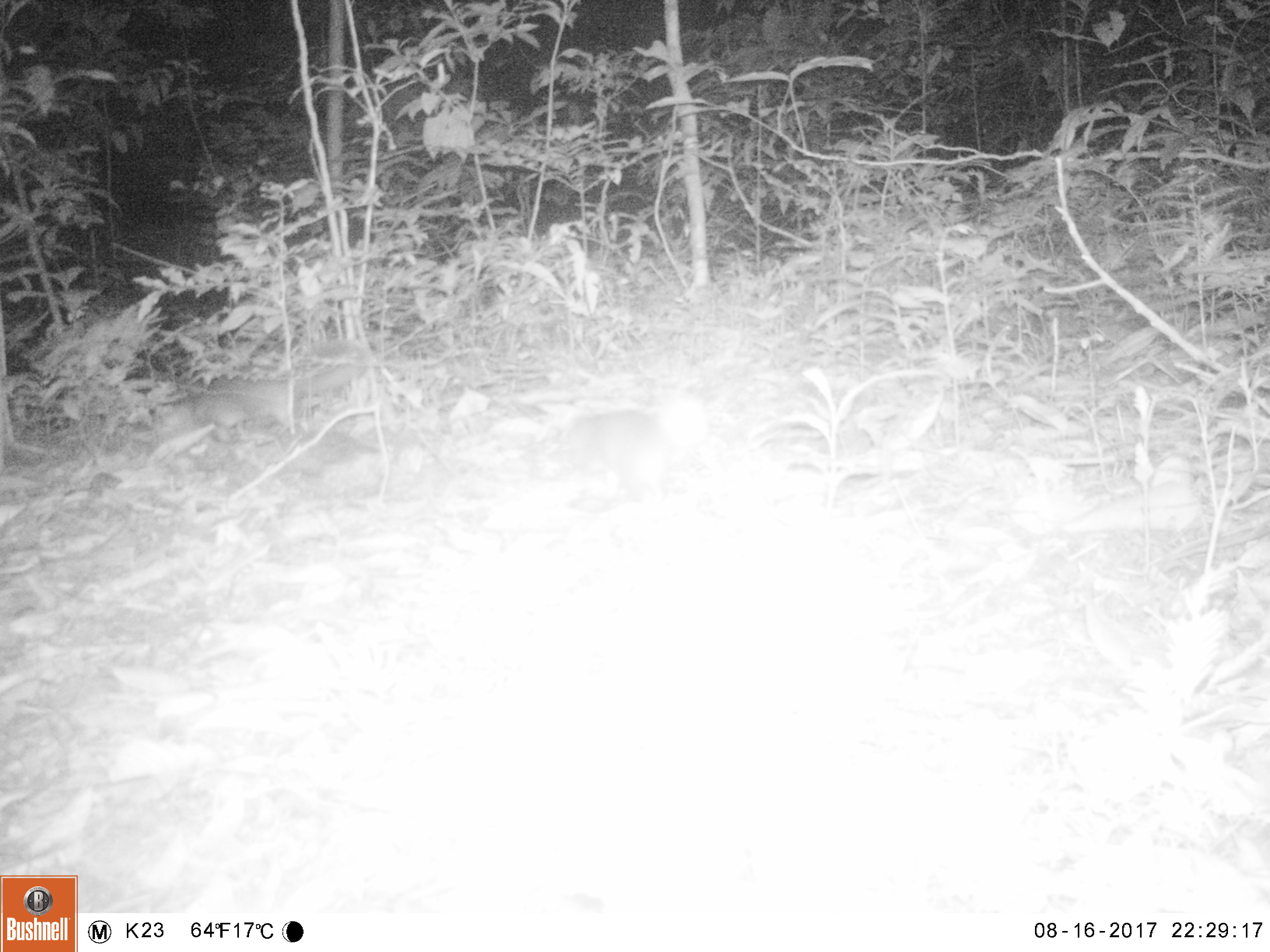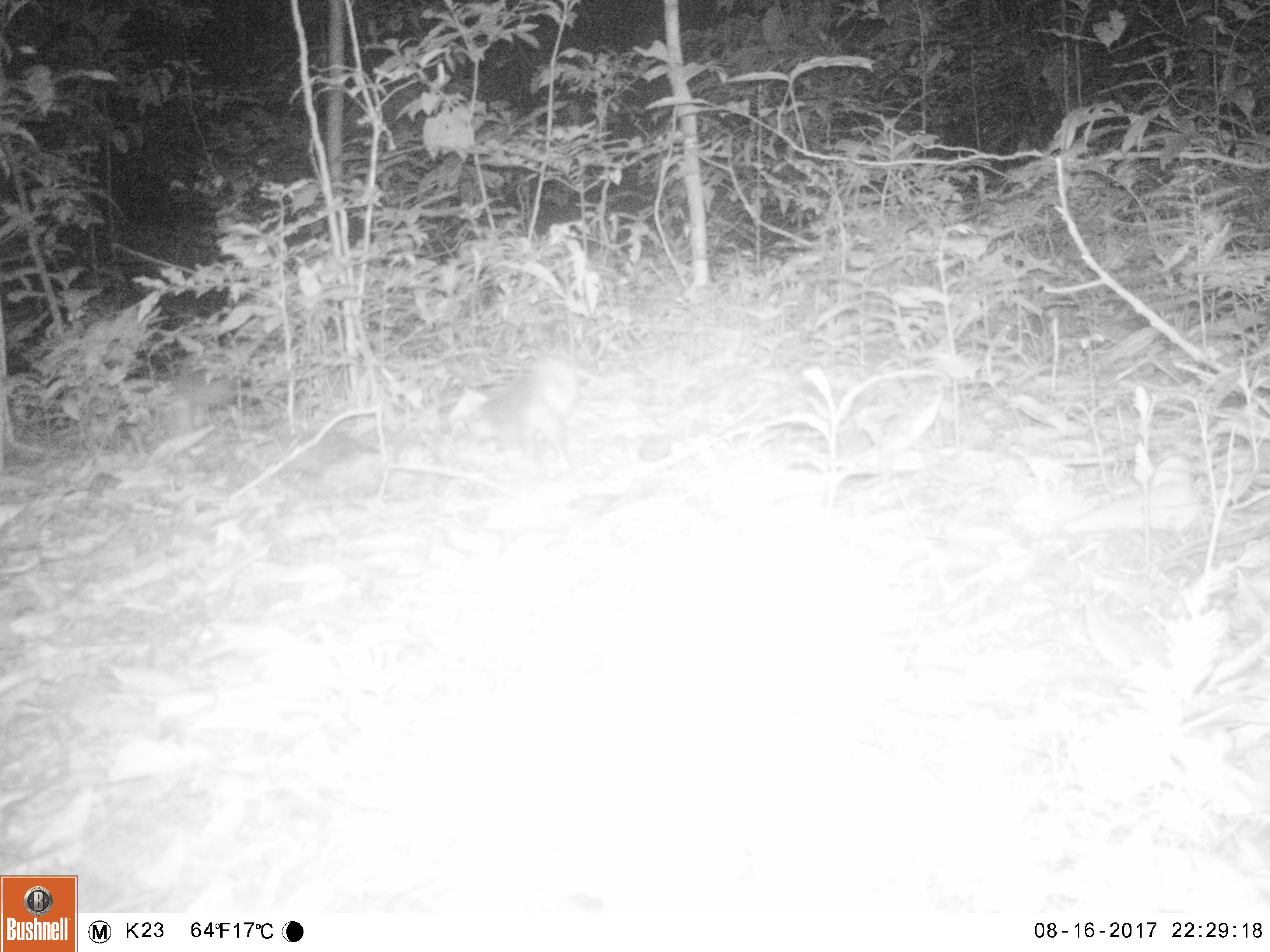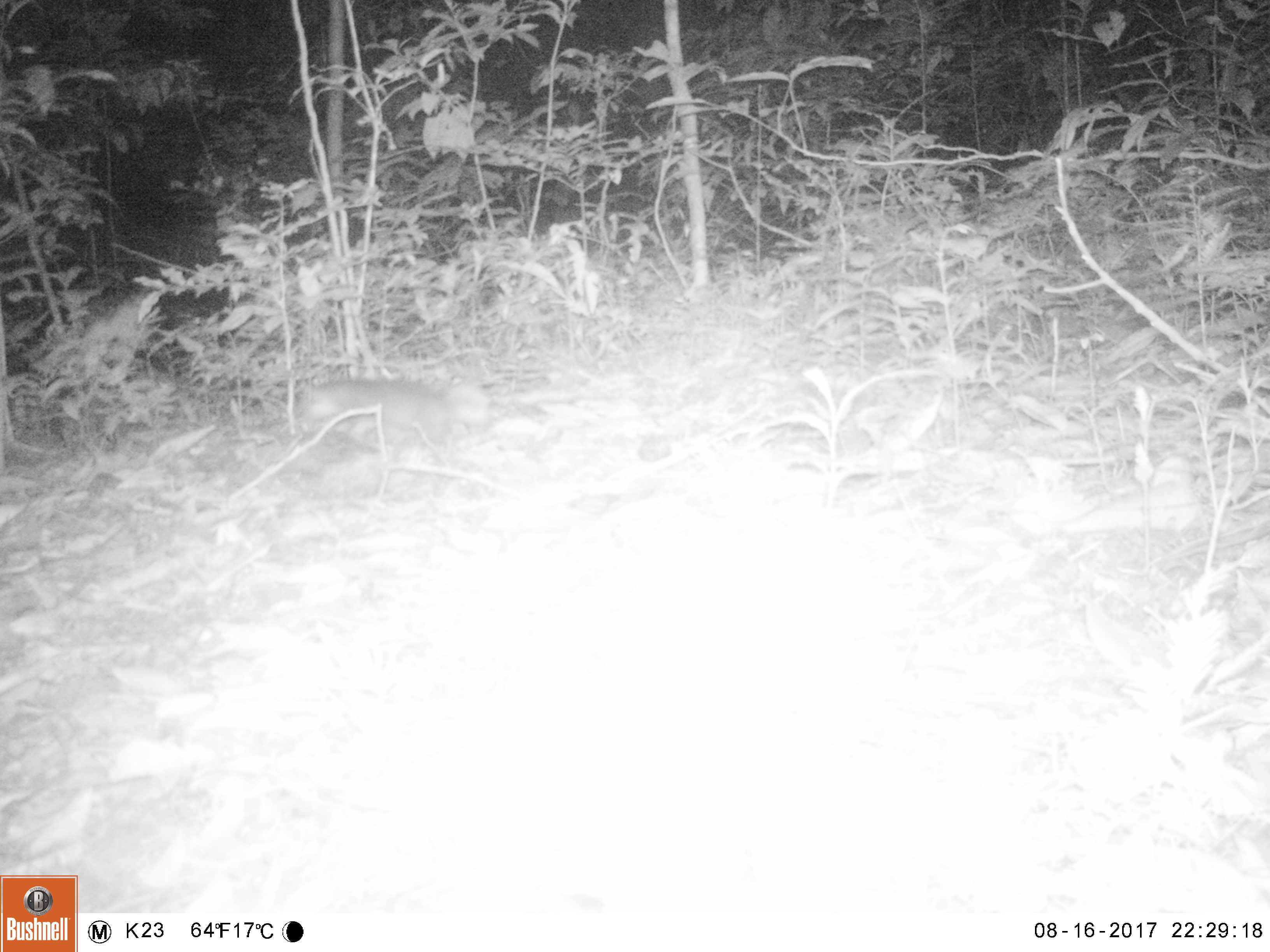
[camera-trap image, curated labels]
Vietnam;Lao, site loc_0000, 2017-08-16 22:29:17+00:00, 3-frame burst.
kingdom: Animalia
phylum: Chordata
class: Mammalia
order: Carnivora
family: Mustelidae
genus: Melogale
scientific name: Melogale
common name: ferret badger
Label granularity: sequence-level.